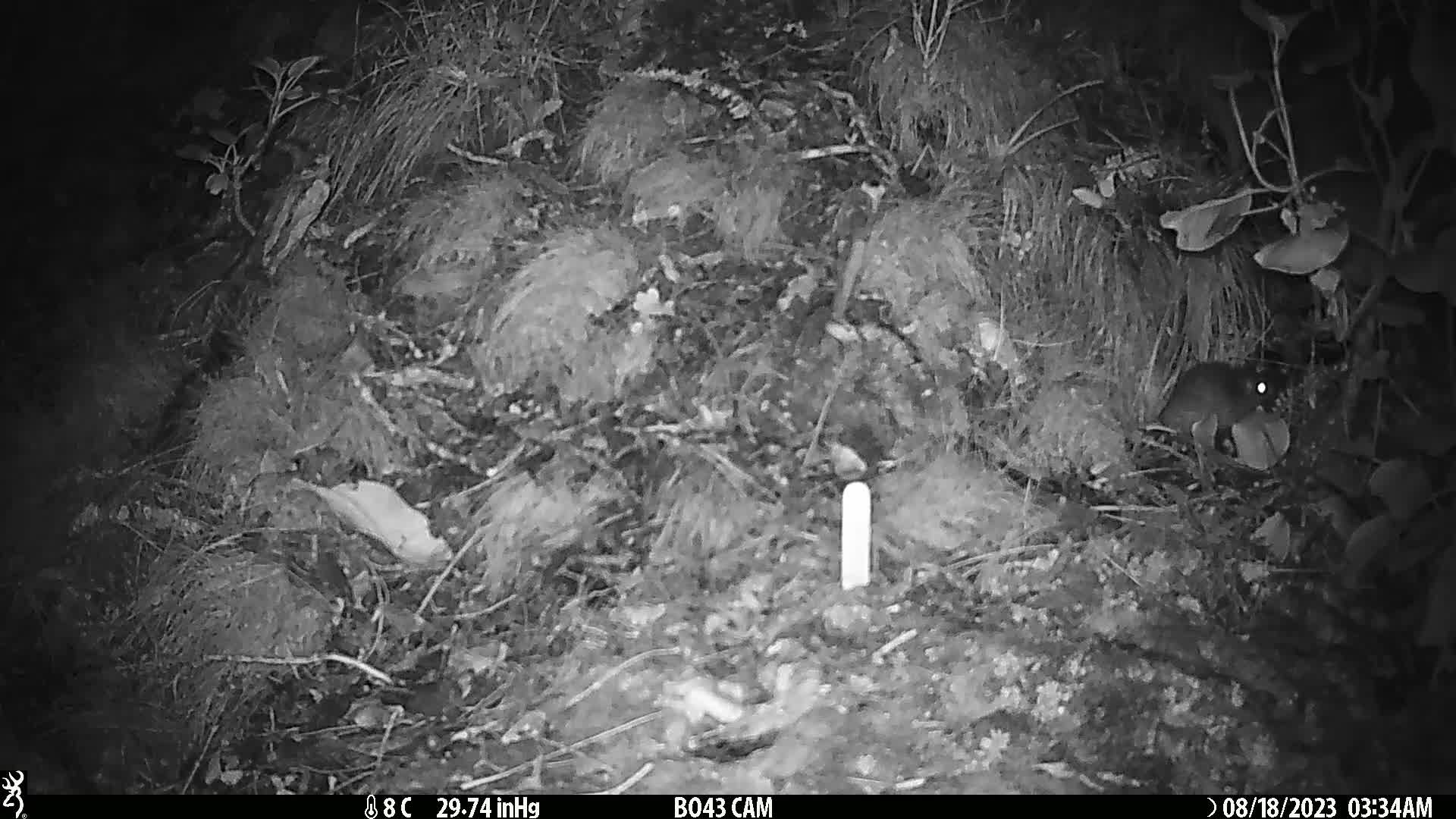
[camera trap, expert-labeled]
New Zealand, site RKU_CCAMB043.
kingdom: Animalia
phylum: Chordata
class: Mammalia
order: Rodentia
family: Muridae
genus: Rattus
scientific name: Rattus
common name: rat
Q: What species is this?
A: Rat (Rattus).